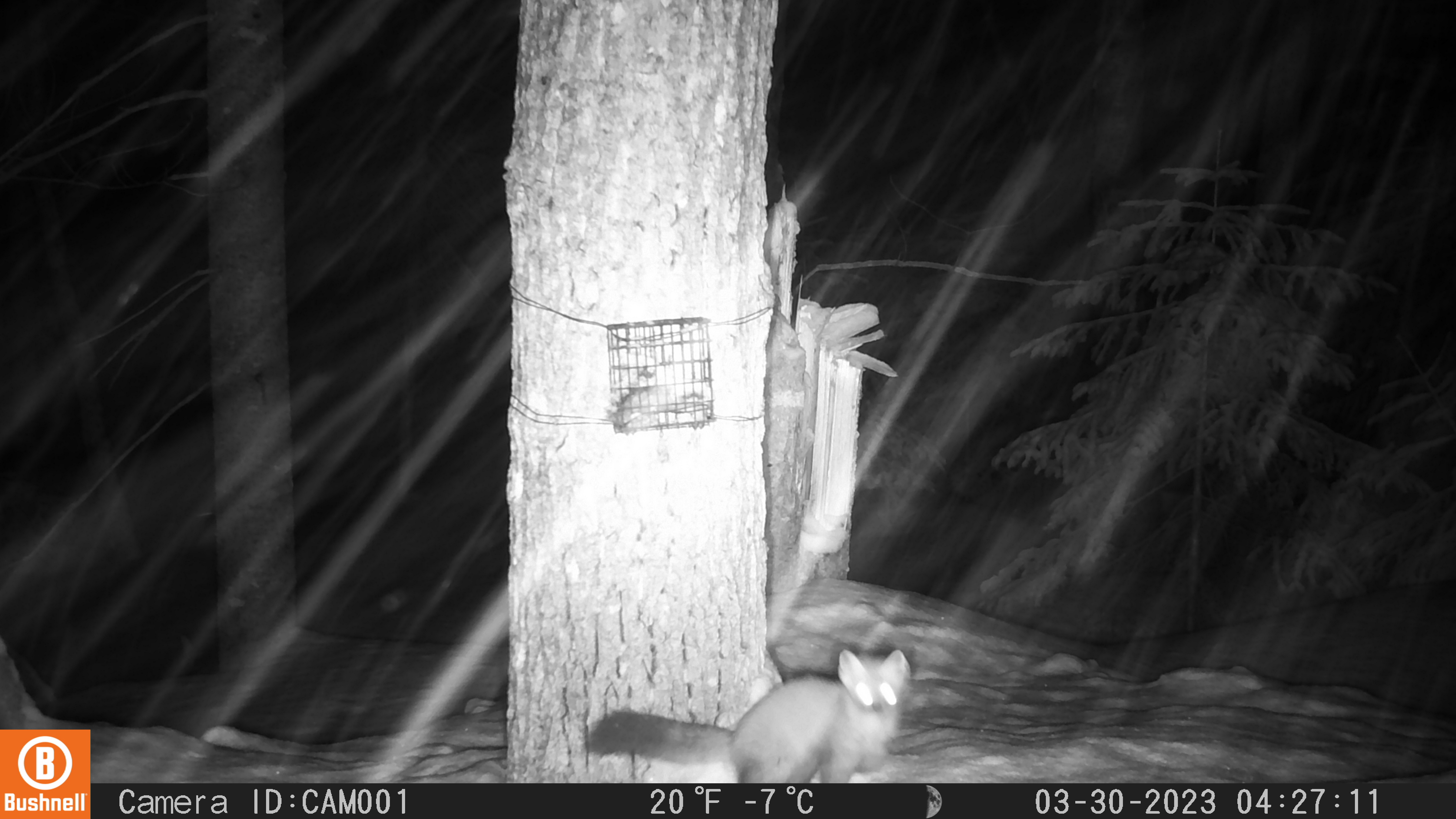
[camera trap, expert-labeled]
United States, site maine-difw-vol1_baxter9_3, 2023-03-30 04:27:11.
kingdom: Animalia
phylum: Chordata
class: Mammalia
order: Carnivora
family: Mustelidae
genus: Martes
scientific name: Martes americana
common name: american marten